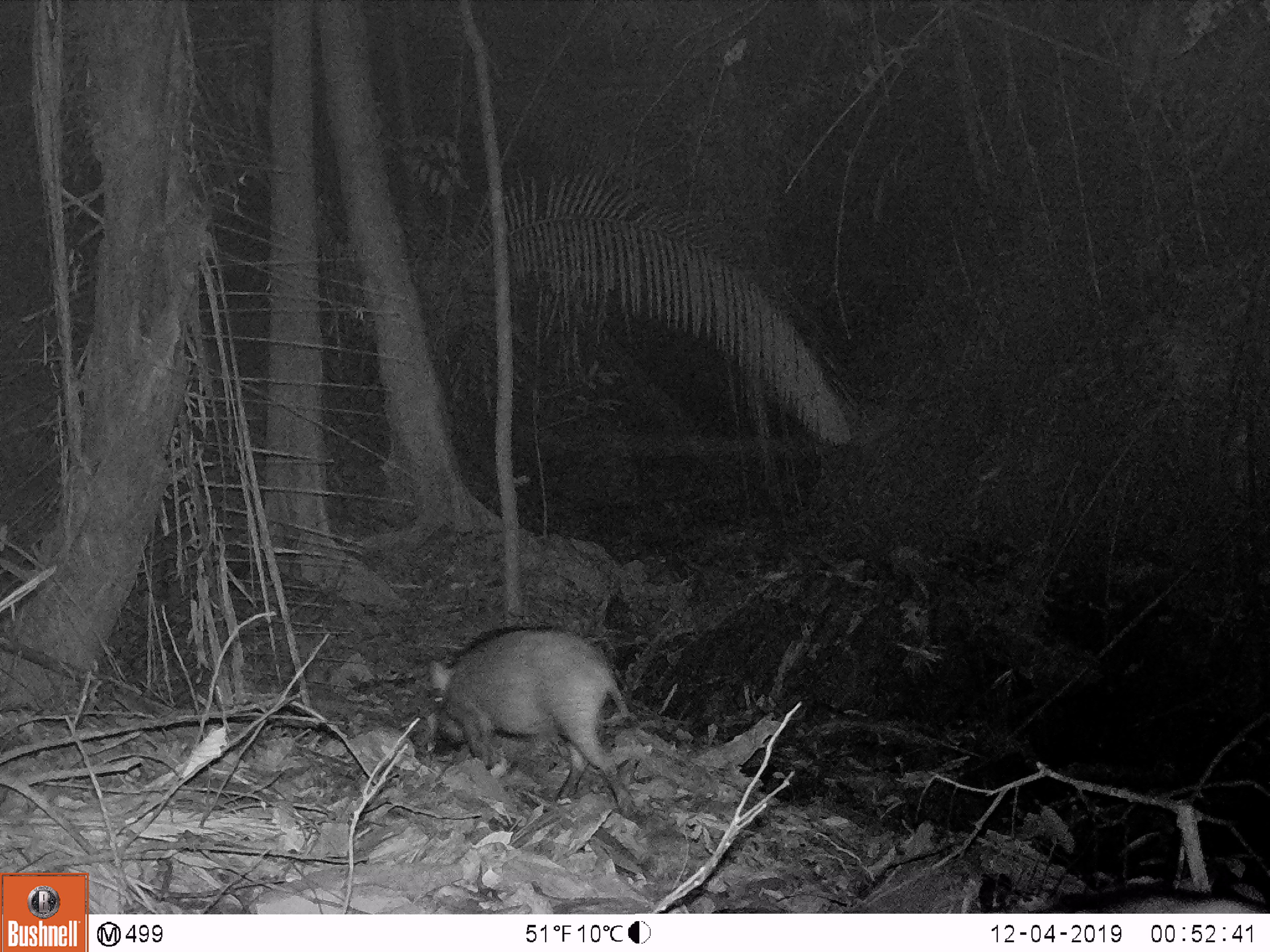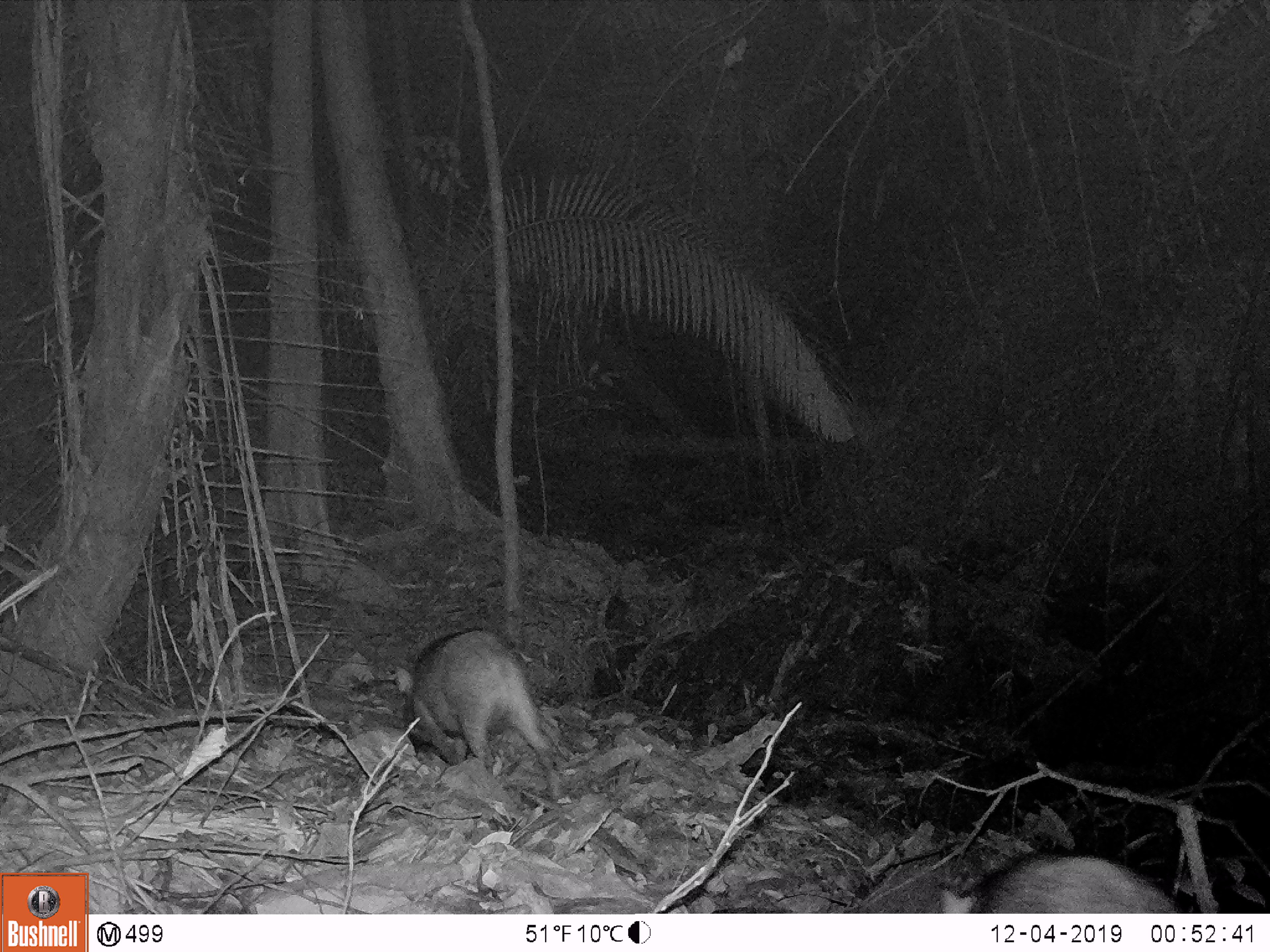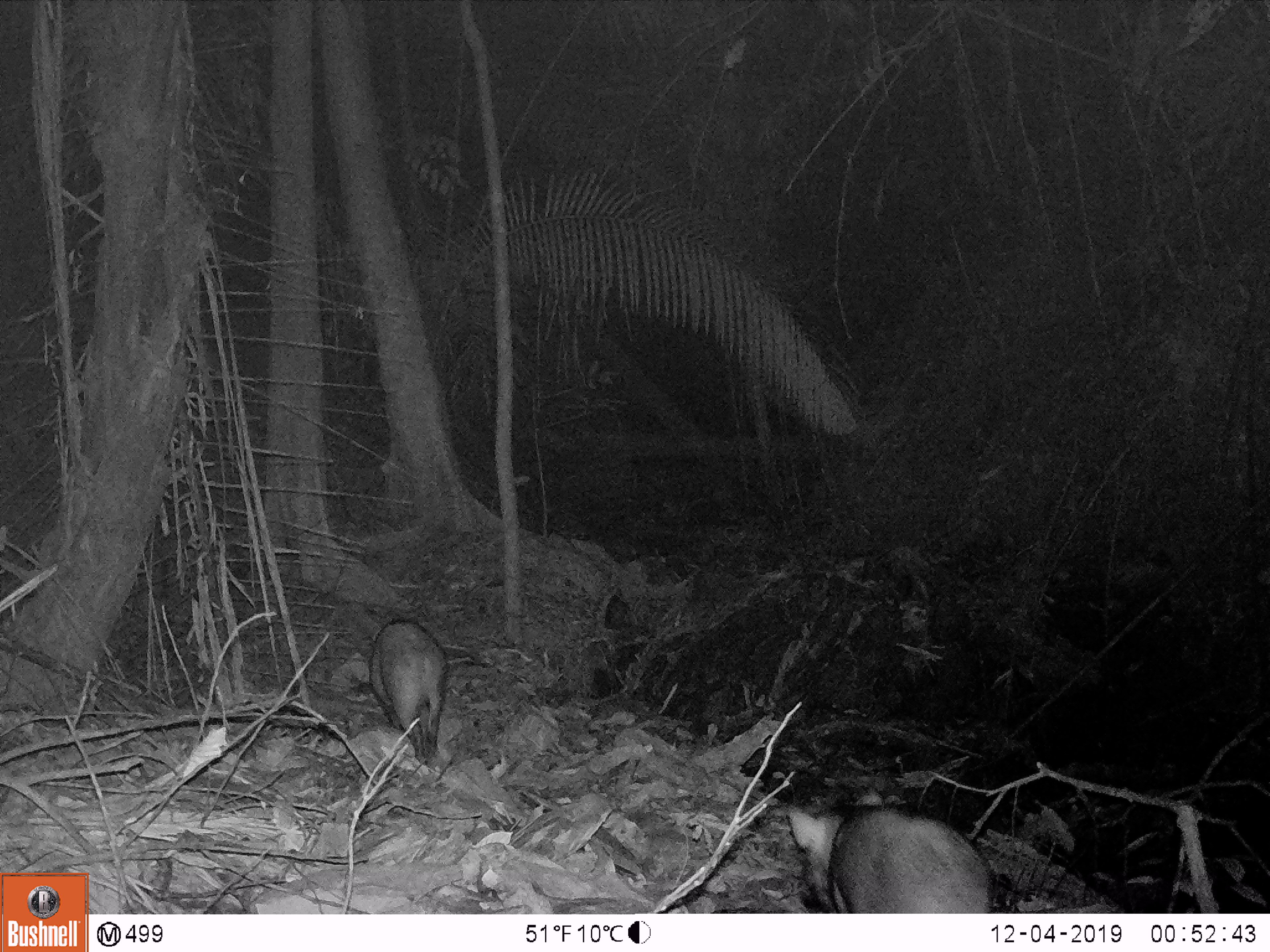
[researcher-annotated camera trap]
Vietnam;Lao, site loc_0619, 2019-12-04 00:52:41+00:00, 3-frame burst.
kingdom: Animalia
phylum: Chordata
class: Mammalia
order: Artiodactyla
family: Suidae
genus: Sus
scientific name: Sus scrofa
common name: eurasian wild pig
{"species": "eurasian wild pig (Sus scrofa)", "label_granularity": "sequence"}